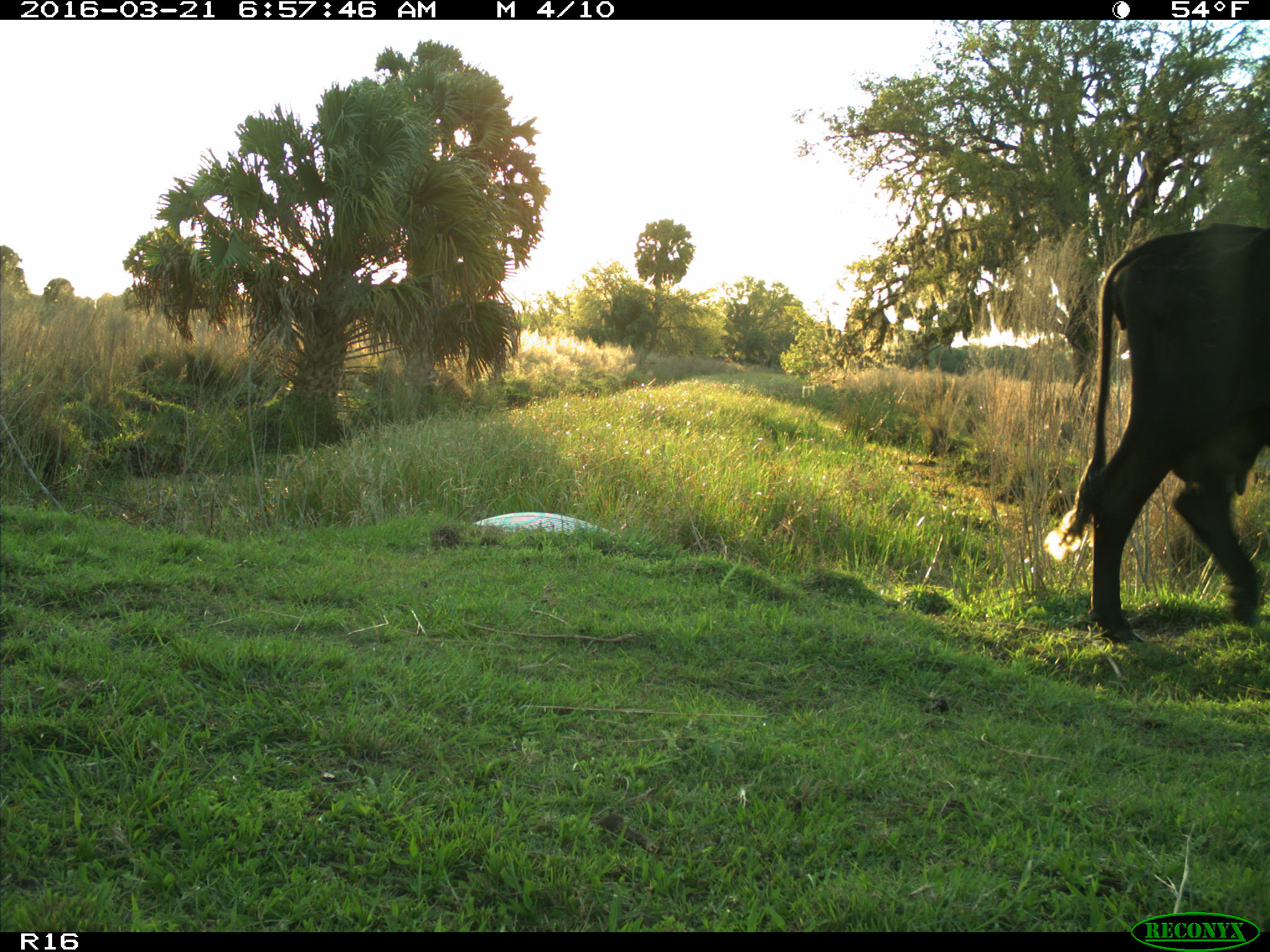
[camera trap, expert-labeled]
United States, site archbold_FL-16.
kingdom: Animalia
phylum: Chordata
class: Mammalia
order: Artiodactyla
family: Bovidae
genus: Bos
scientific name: Bos taurus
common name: domestic cow